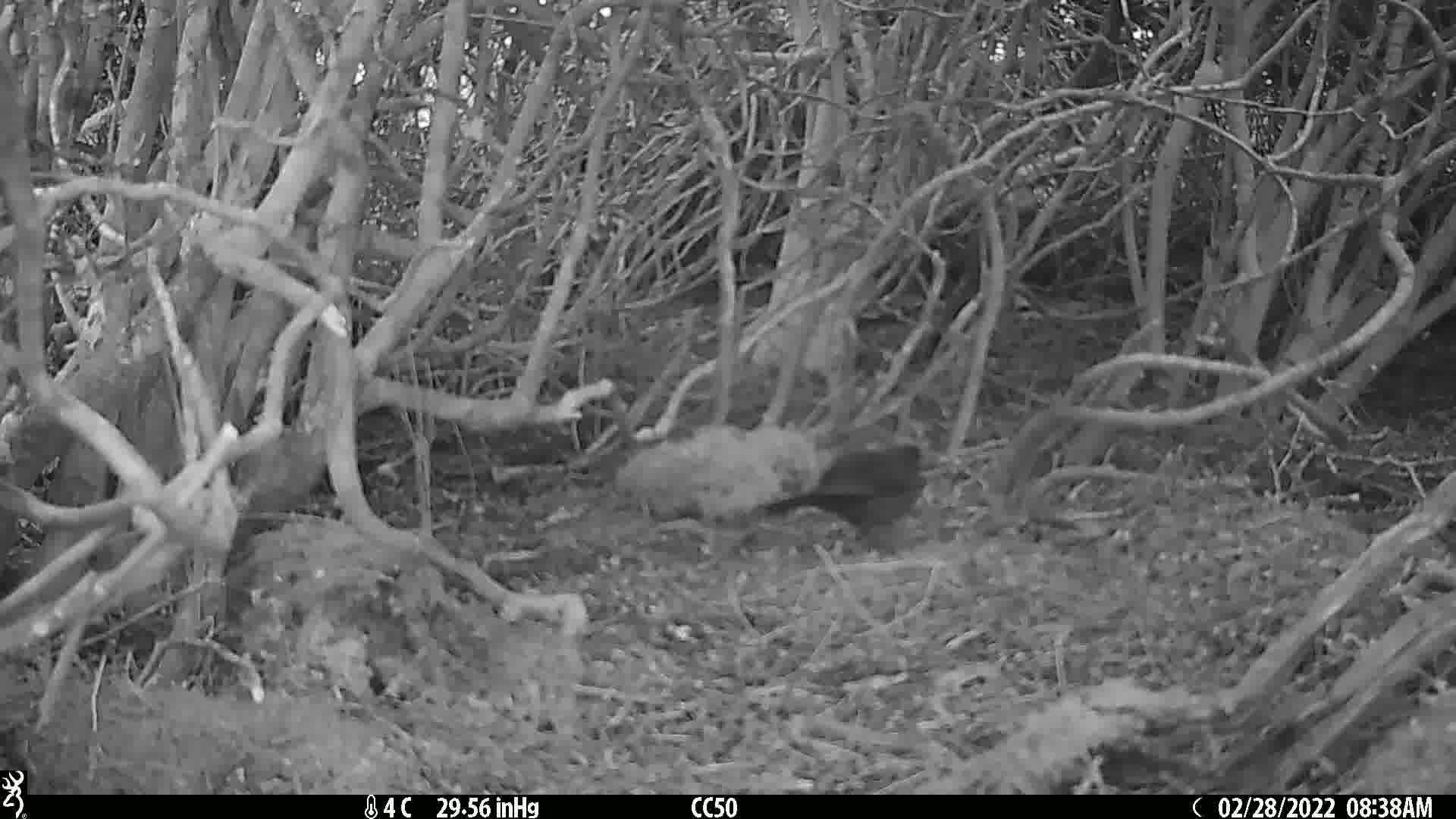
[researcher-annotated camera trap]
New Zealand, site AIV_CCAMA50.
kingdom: Animalia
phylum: Chordata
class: Aves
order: Passeriformes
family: Turdidae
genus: Turdus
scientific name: Turdus merula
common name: eurasian blackbird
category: blackbird